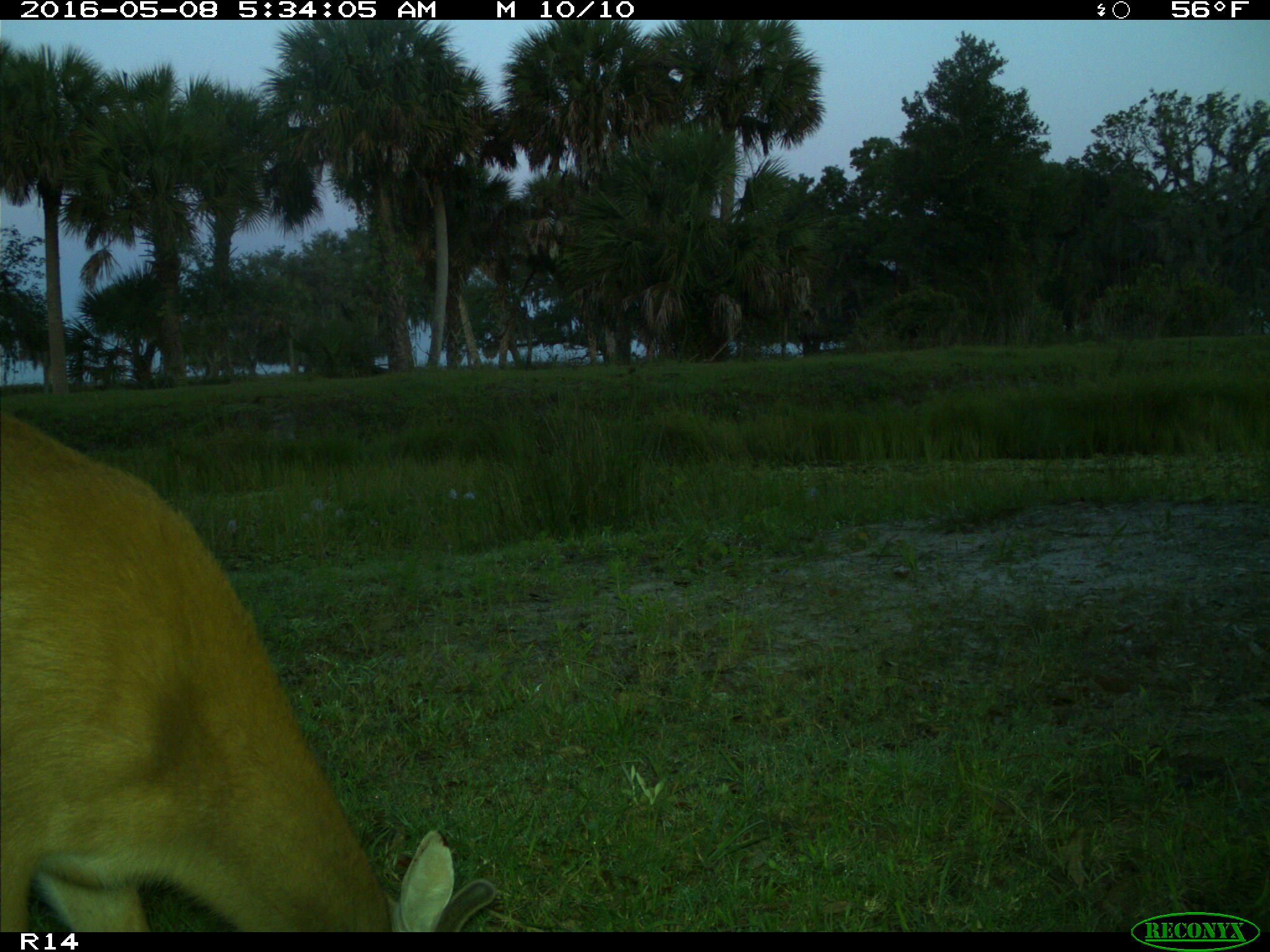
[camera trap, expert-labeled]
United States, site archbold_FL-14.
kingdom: Animalia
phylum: Chordata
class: Mammalia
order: Artiodactyla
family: Cervidae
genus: Odocoileus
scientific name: Odocoileus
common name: deer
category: unidentified deer